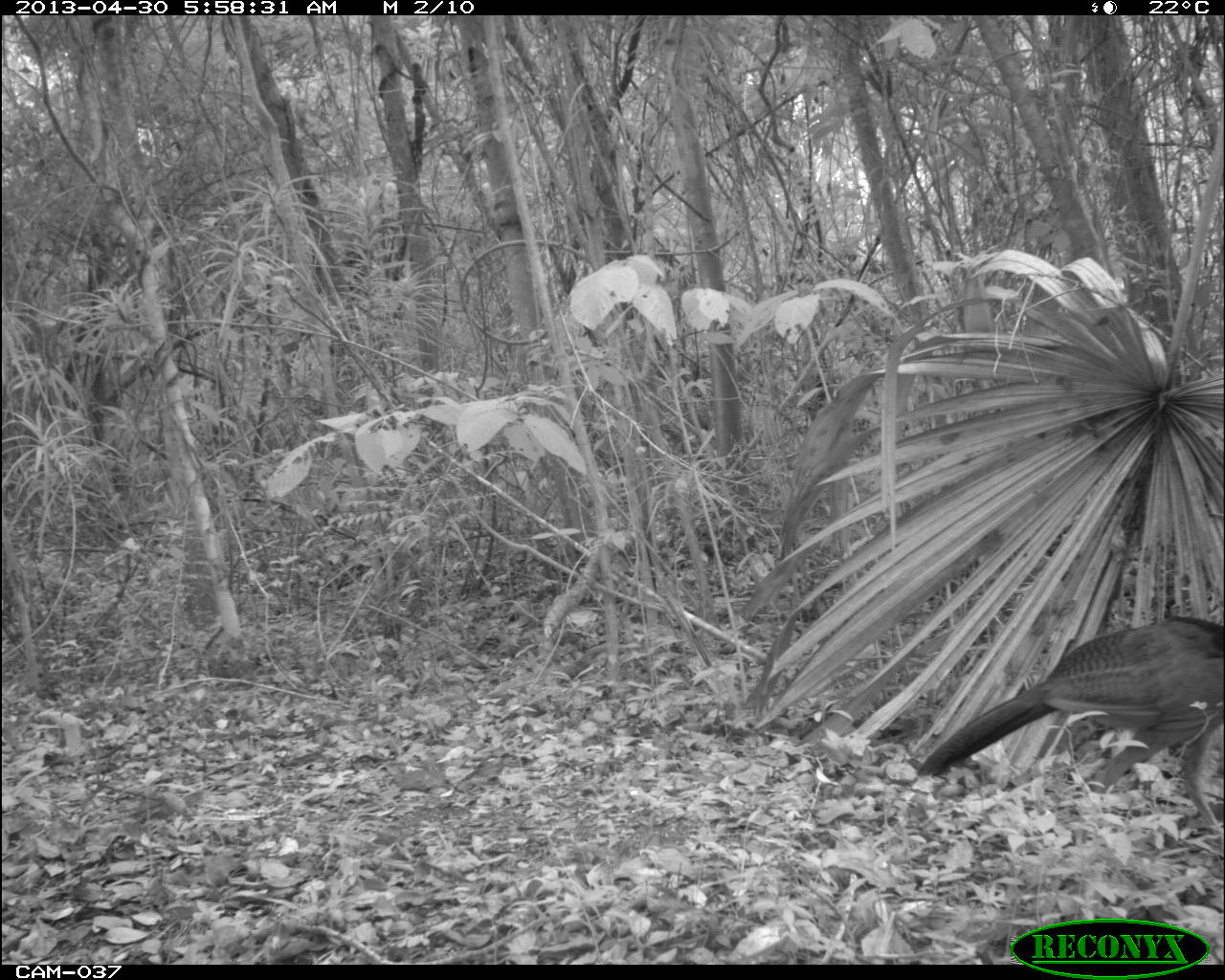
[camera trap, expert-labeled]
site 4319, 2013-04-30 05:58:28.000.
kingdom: Animalia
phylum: Chordata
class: Aves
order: Galliformes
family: Cracidae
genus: Crax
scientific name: Crax rubra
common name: great curassow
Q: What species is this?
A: Crax rubra (great curassow).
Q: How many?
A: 1.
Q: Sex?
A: Female.